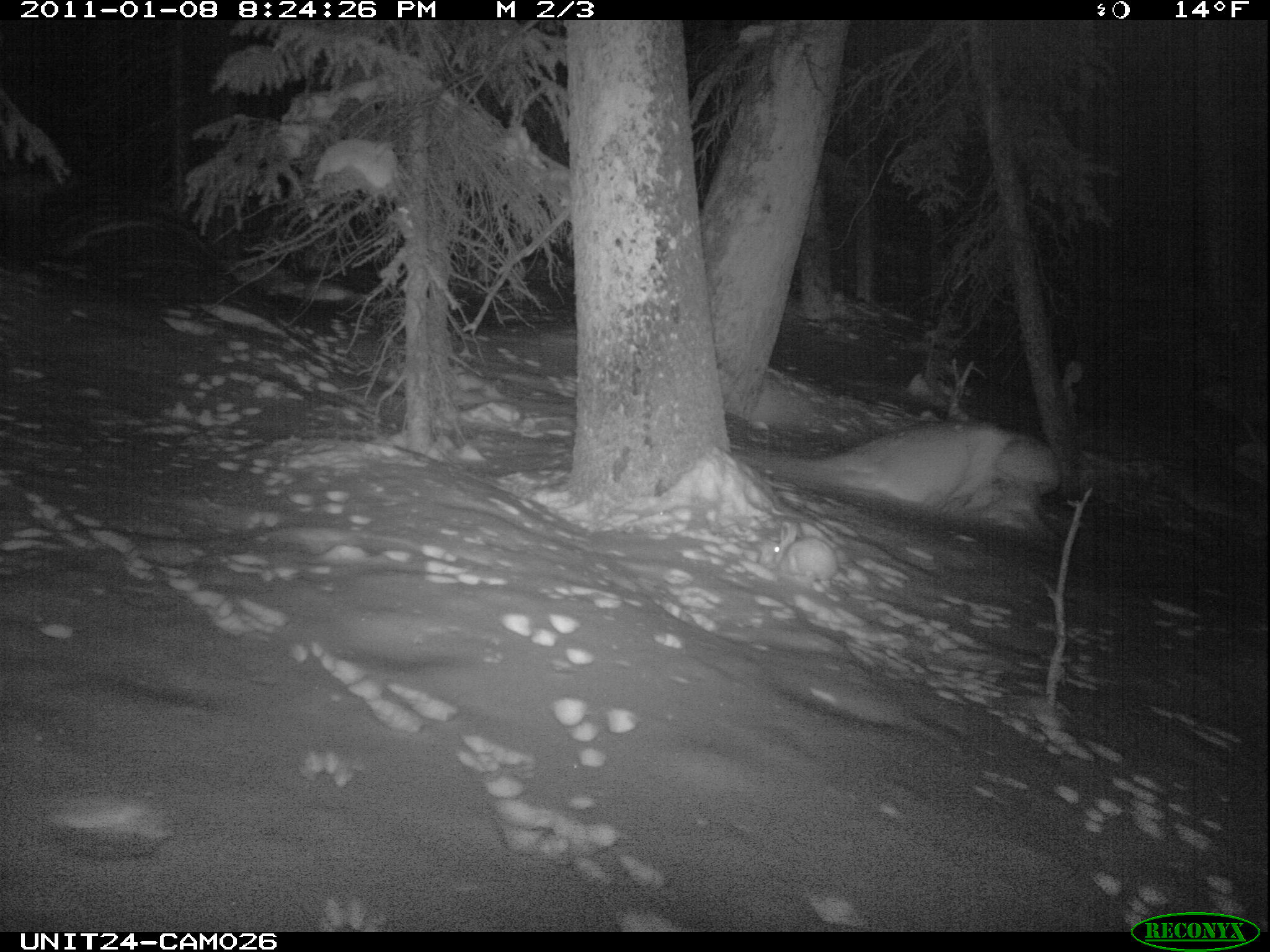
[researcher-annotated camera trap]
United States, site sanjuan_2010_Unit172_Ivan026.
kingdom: Animalia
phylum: Chordata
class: Mammalia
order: Lagomorpha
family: Leporidae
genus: Lepus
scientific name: Lepus americanus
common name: snowshoe hare